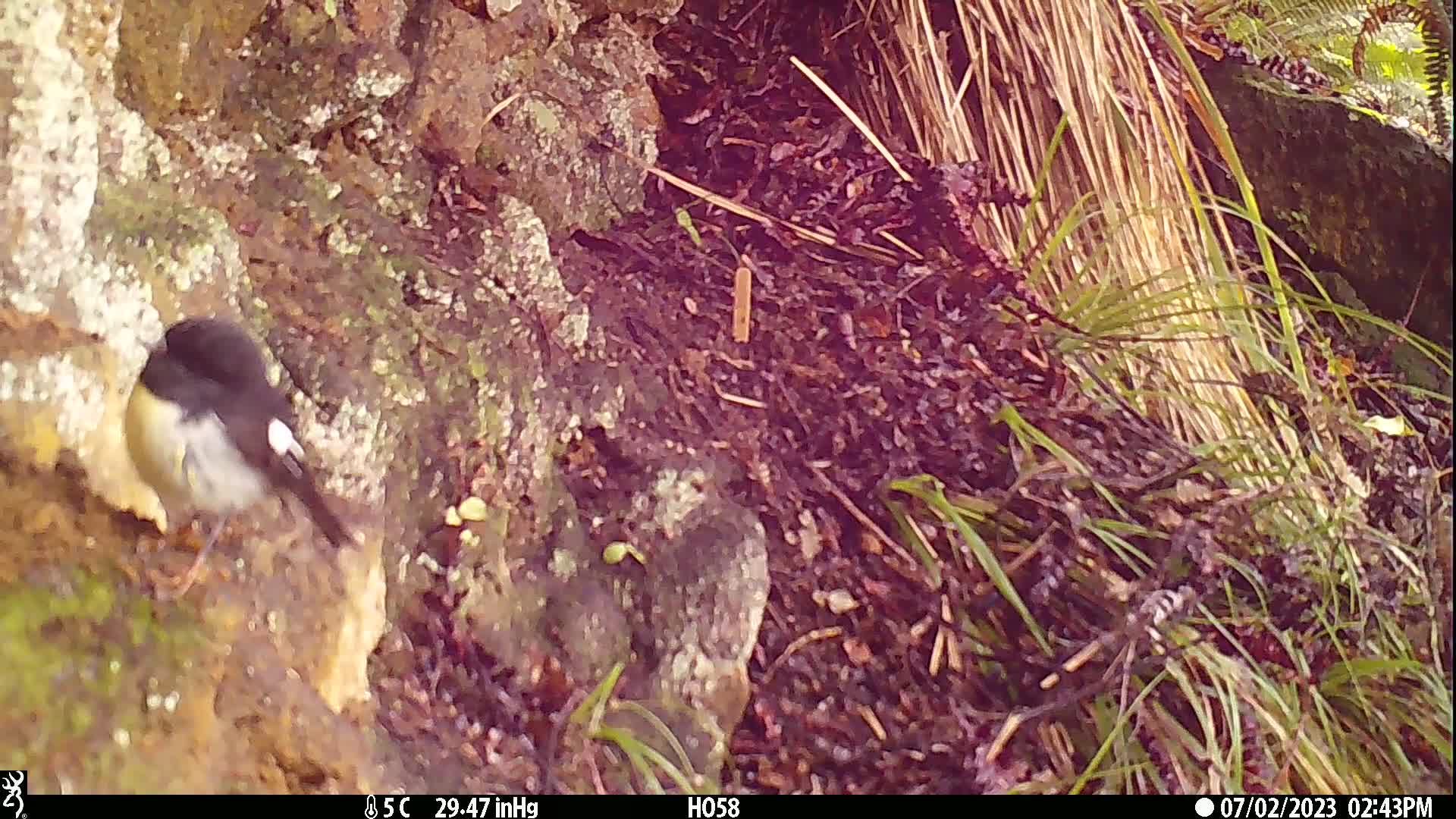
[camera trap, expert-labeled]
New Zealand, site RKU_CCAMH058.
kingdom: Animalia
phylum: Chordata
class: Aves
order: Passeriformes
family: Petroicidae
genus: Petroica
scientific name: Petroica macrocephala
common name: tomtit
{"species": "tomtit (Petroica macrocephala)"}